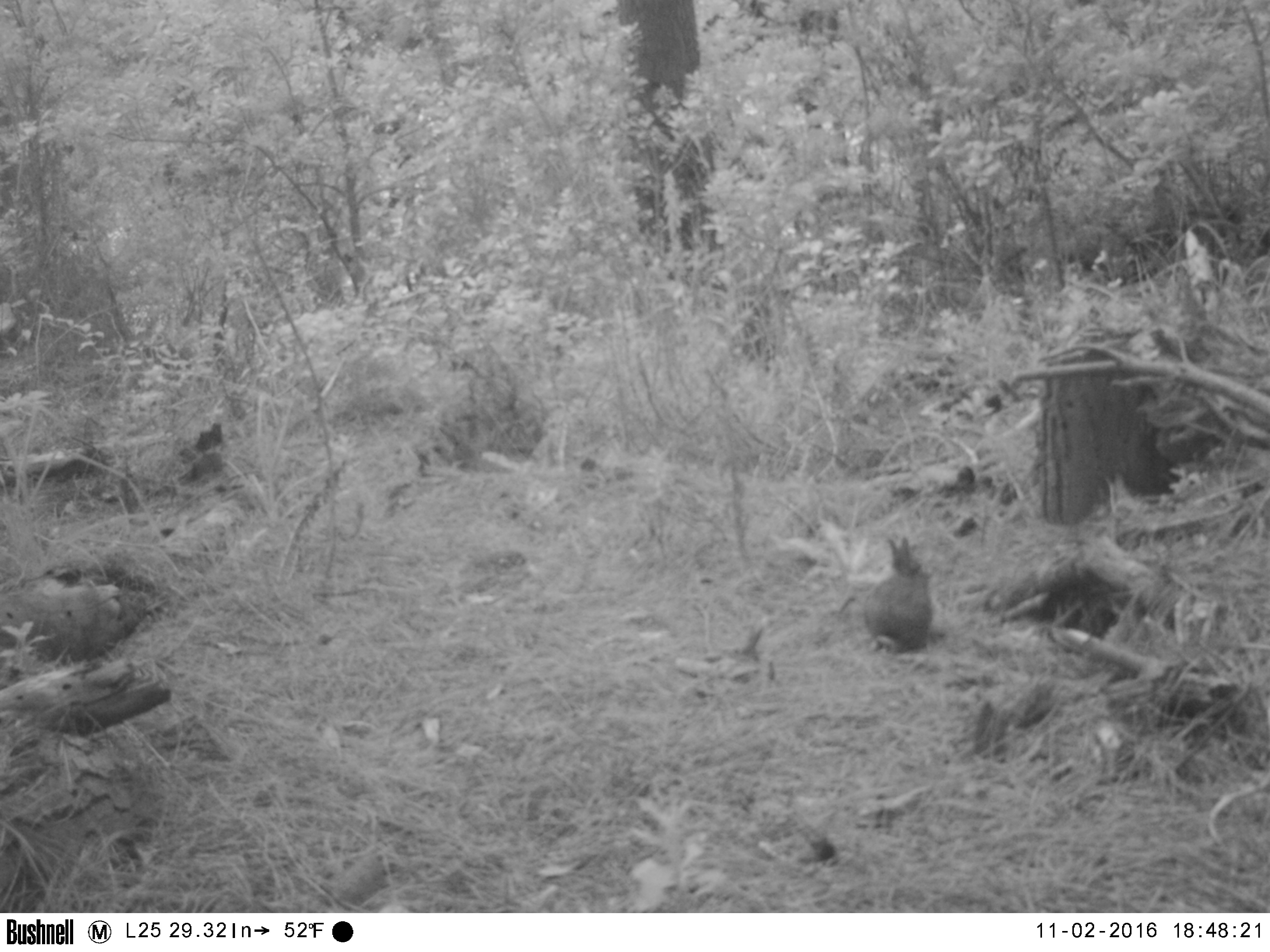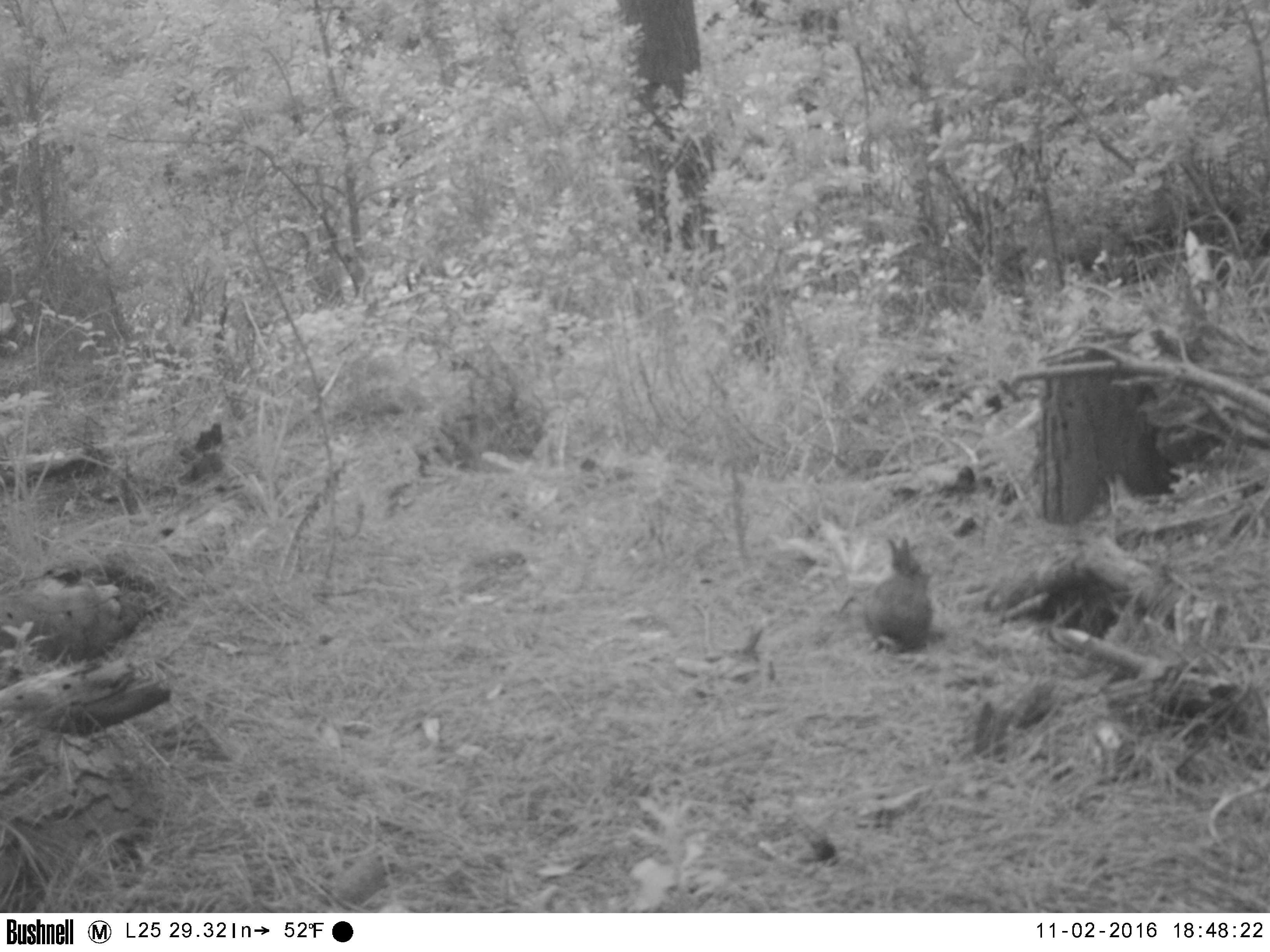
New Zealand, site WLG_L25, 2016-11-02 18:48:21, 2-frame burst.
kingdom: Animalia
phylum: Chordata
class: Mammalia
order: Lagomorpha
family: Leporidae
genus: Oryctolagus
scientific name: Oryctolagus cuniculus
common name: european rabbit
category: rabbit